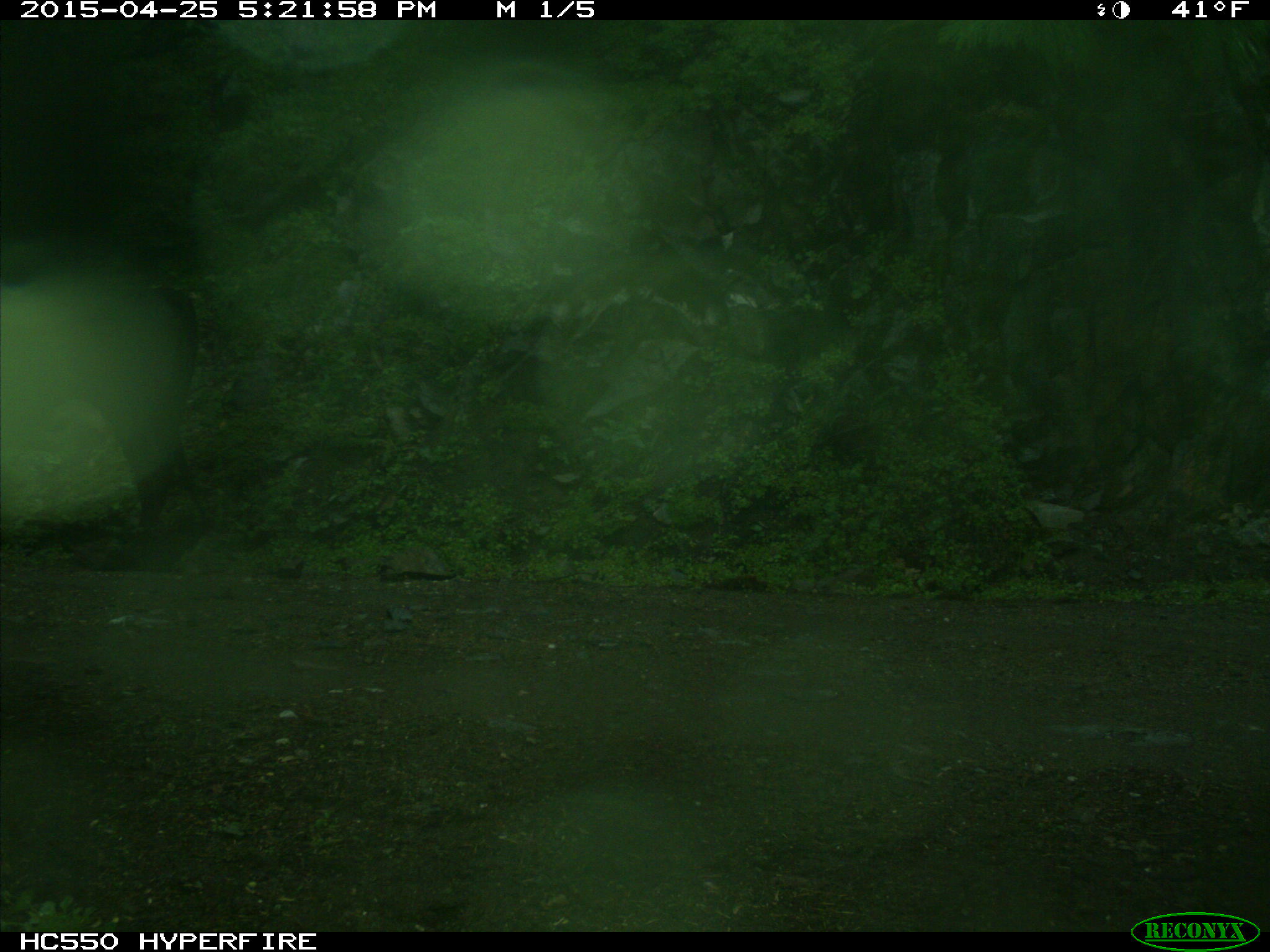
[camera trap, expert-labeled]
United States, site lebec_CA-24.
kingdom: Animalia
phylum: Chordata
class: Mammalia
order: Artiodactyla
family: Bovidae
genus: Bos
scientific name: Bos taurus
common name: domestic cow